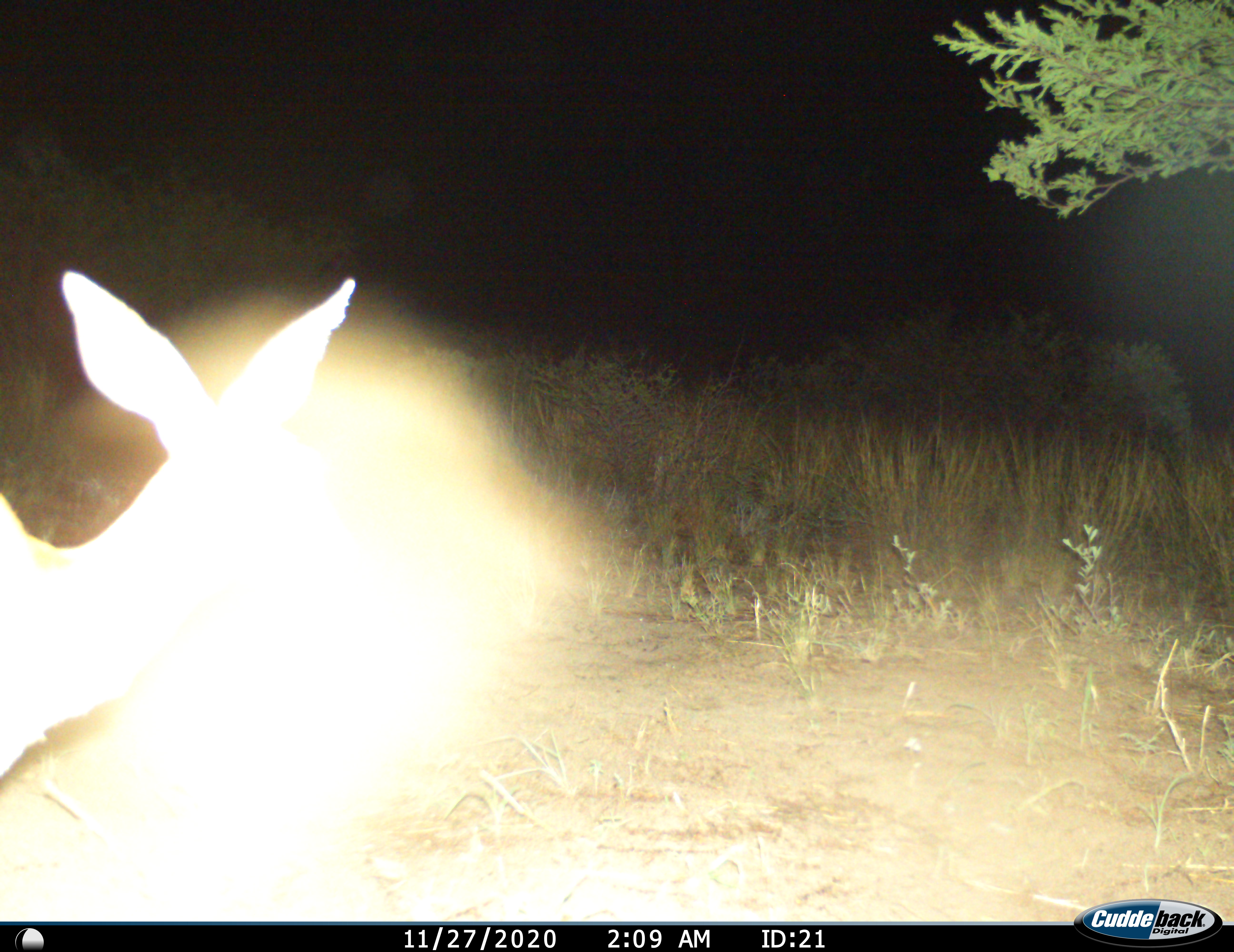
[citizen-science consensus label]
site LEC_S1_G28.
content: unidentified animal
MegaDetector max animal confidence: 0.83